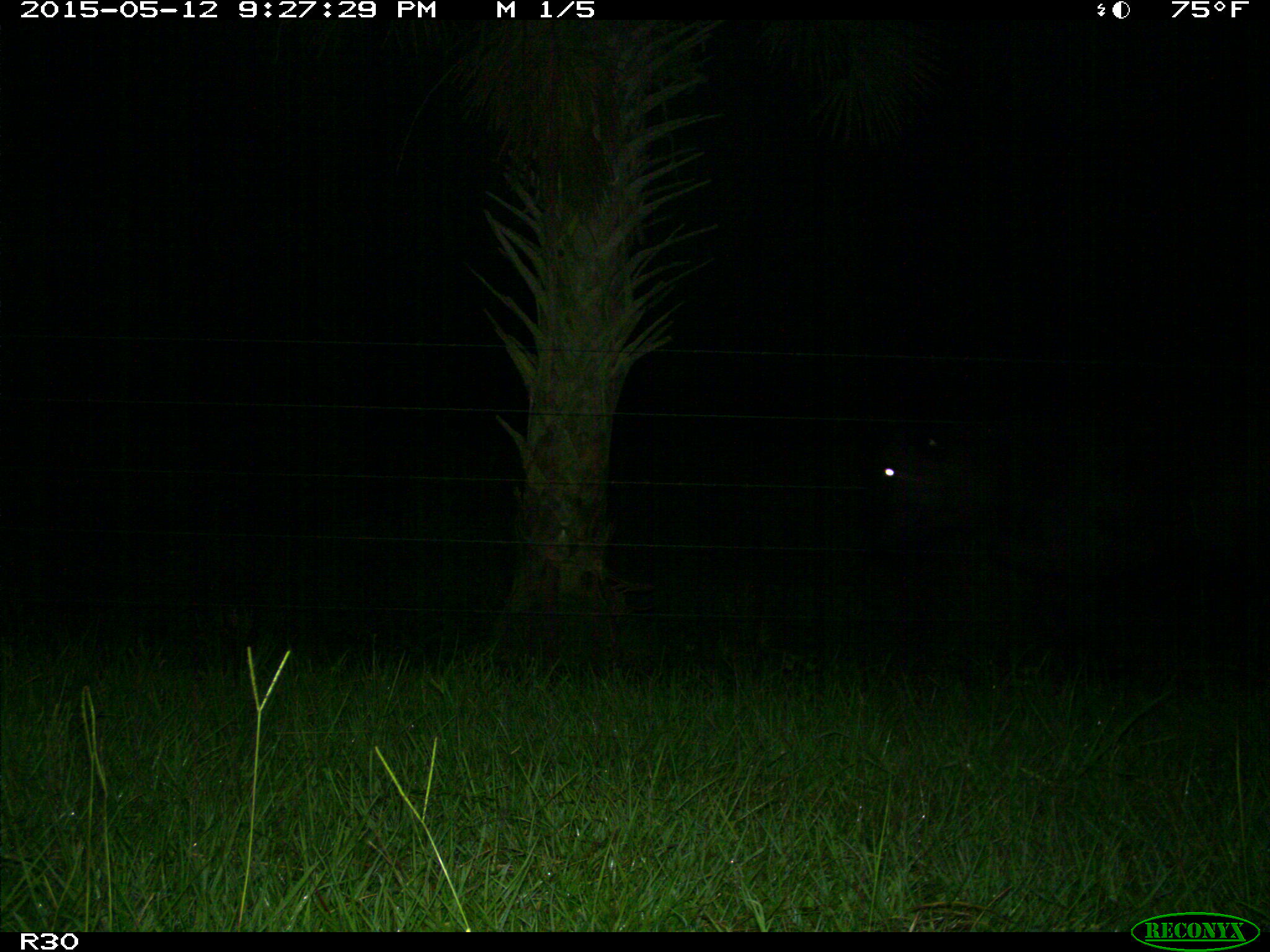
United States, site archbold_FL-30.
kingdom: Animalia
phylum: Chordata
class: Mammalia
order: Artiodactyla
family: Bovidae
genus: Bos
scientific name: Bos taurus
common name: domestic cow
Bos taurus (domestic cow).